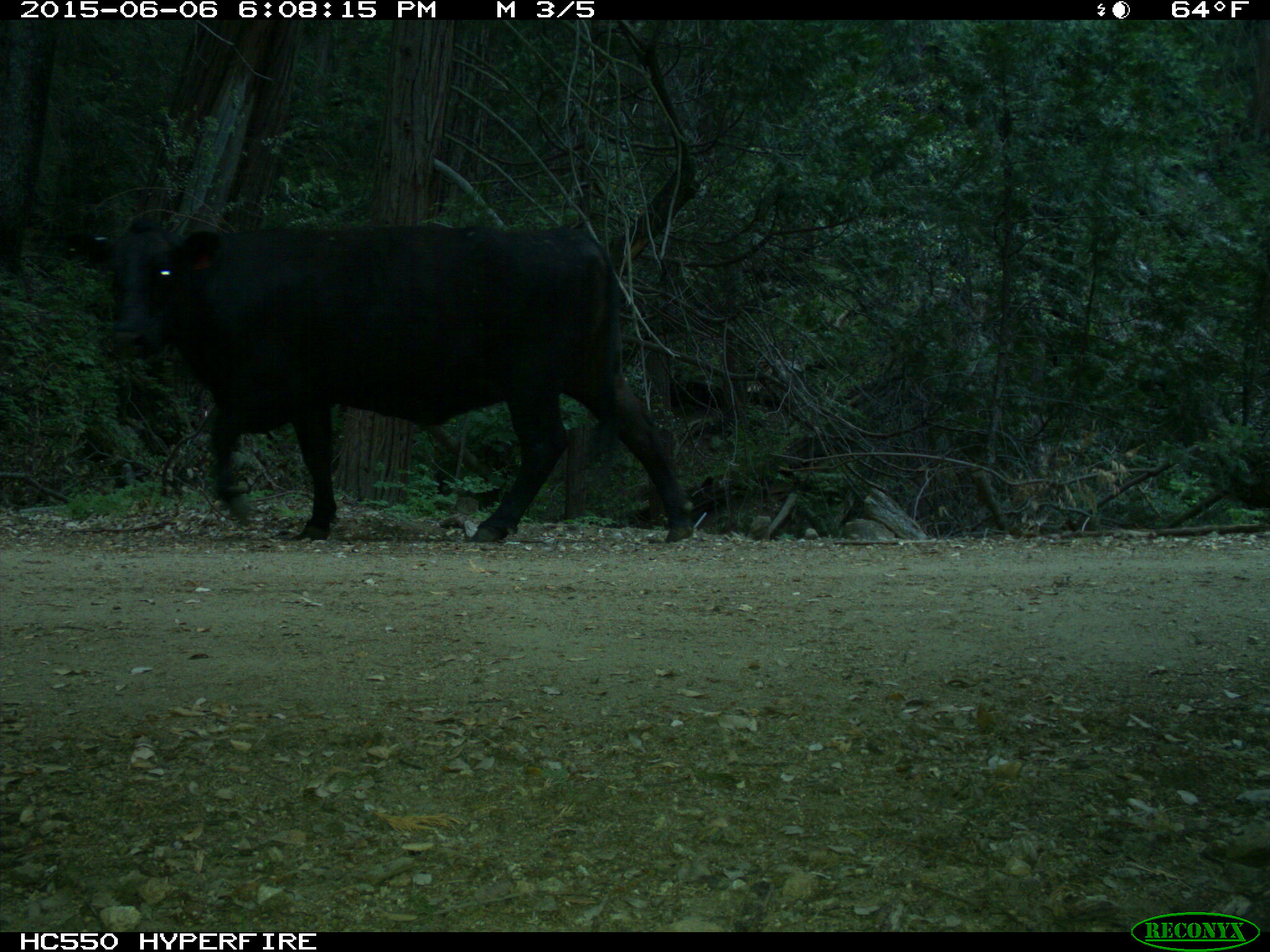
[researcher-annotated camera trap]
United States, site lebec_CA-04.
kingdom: Animalia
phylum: Chordata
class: Mammalia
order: Artiodactyla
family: Bovidae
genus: Bos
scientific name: Bos taurus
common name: domestic cow